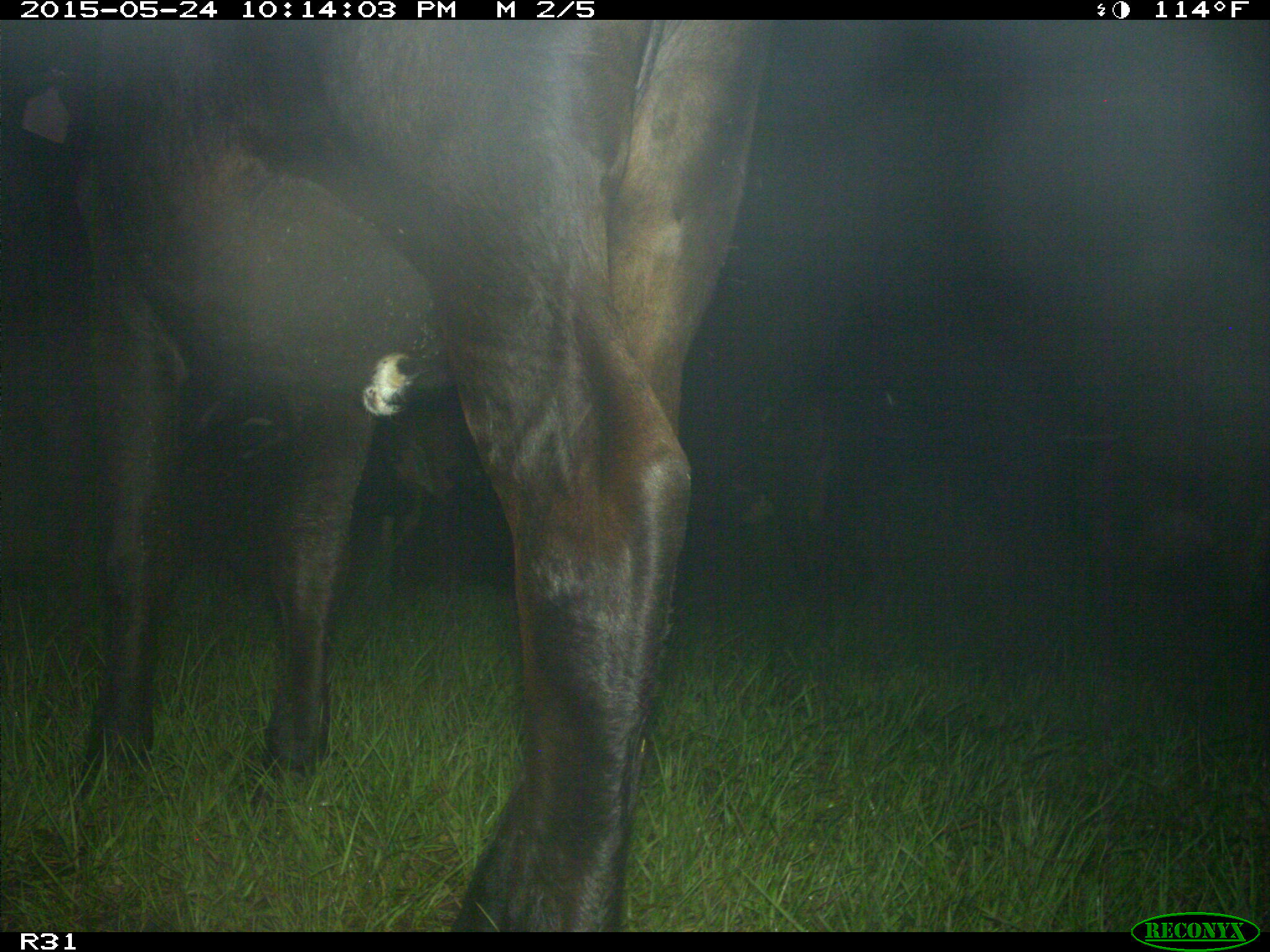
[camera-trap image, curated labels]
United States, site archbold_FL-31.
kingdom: Animalia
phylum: Chordata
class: Mammalia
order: Artiodactyla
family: Bovidae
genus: Bos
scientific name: Bos taurus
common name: domestic cow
Bos taurus (domestic cow).